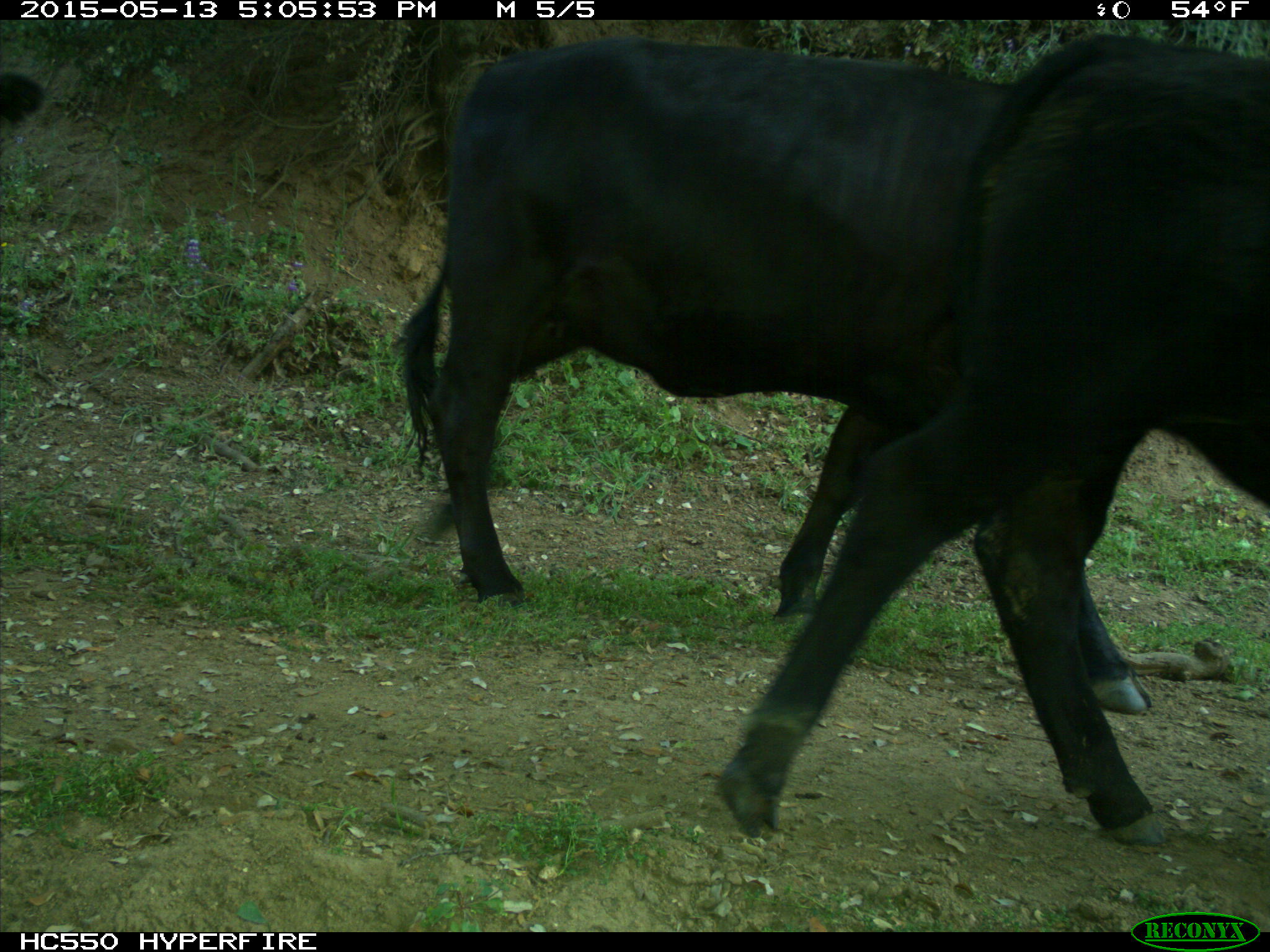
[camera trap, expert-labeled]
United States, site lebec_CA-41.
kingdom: Animalia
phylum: Chordata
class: Mammalia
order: Artiodactyla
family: Bovidae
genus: Bos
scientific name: Bos taurus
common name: domestic cow